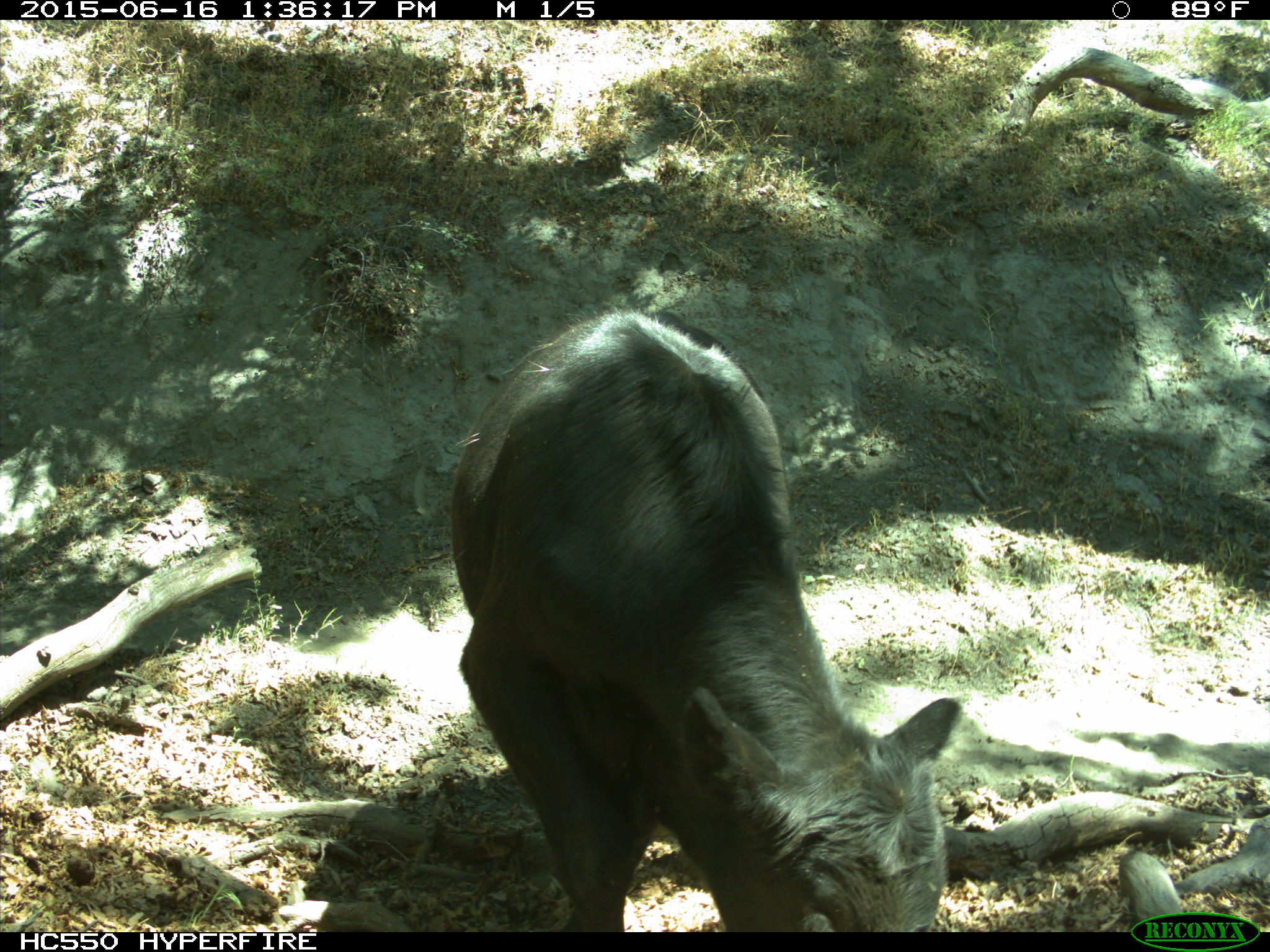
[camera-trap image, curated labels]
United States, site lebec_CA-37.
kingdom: Animalia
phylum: Chordata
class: Mammalia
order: Artiodactyla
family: Bovidae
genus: Bos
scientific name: Bos taurus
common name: domestic cow